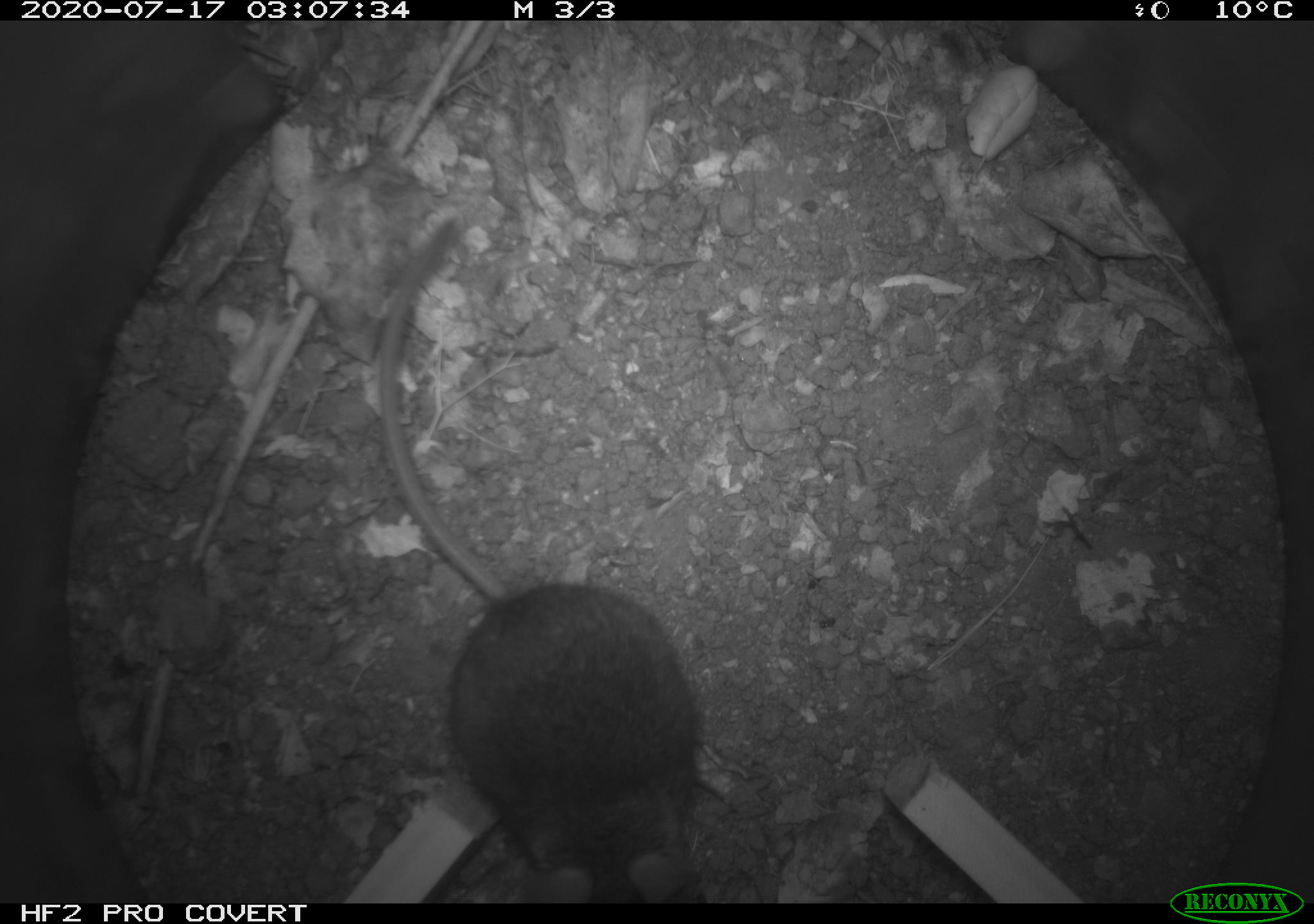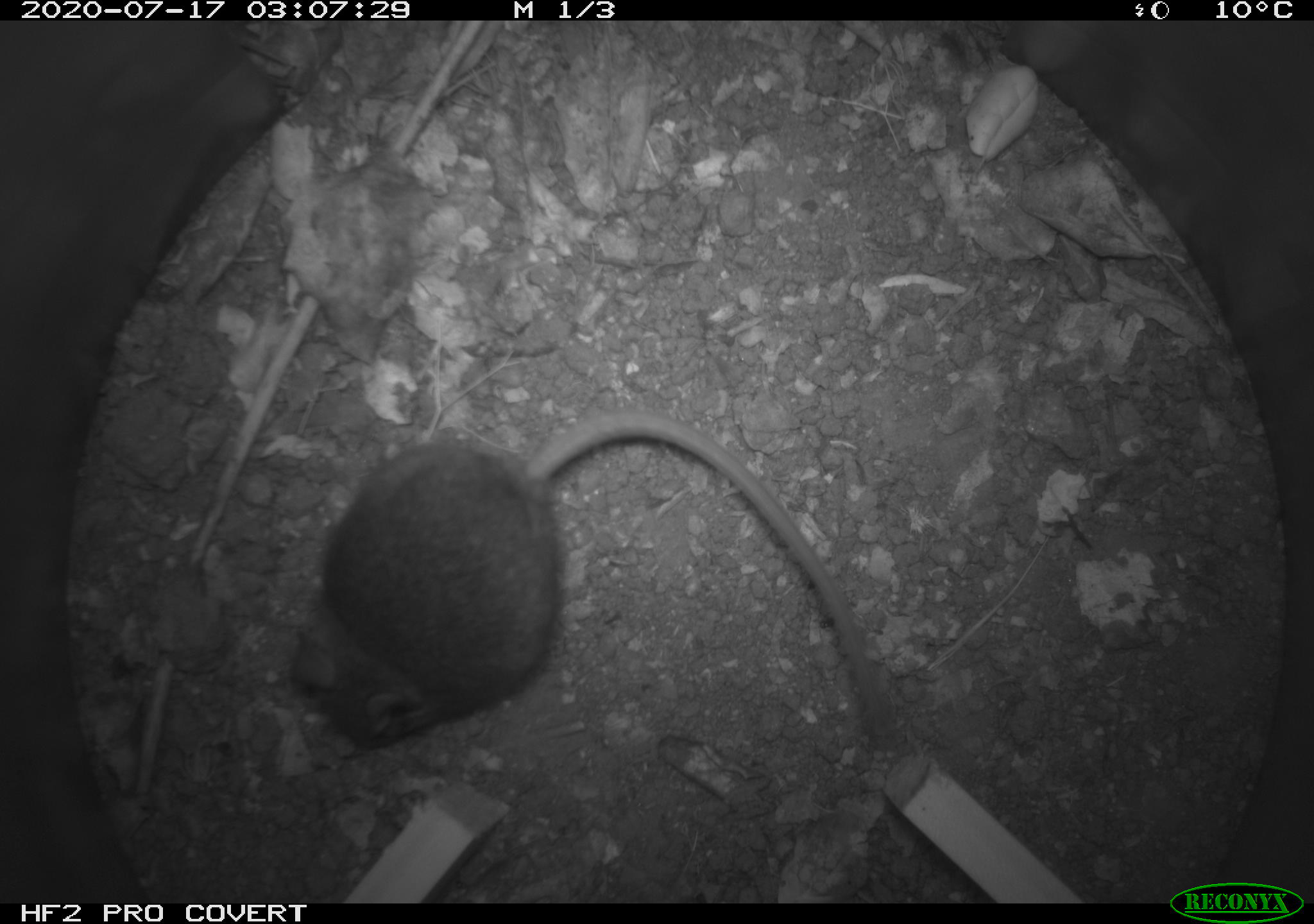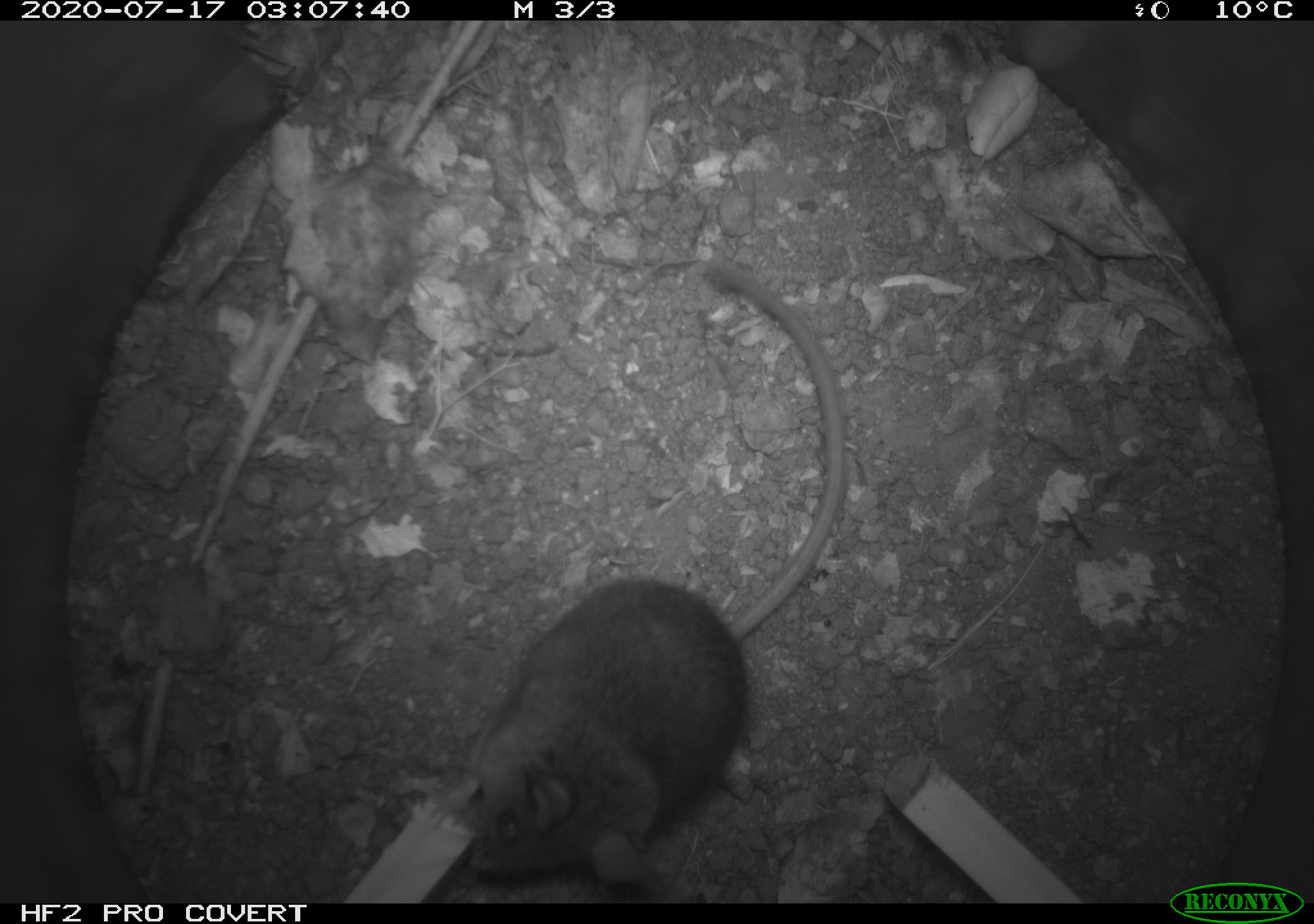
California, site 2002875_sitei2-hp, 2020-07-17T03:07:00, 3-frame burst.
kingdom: Animalia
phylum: Chordata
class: Mammalia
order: Rodentia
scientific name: Rodentia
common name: rodent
Rodent (Rodentia).